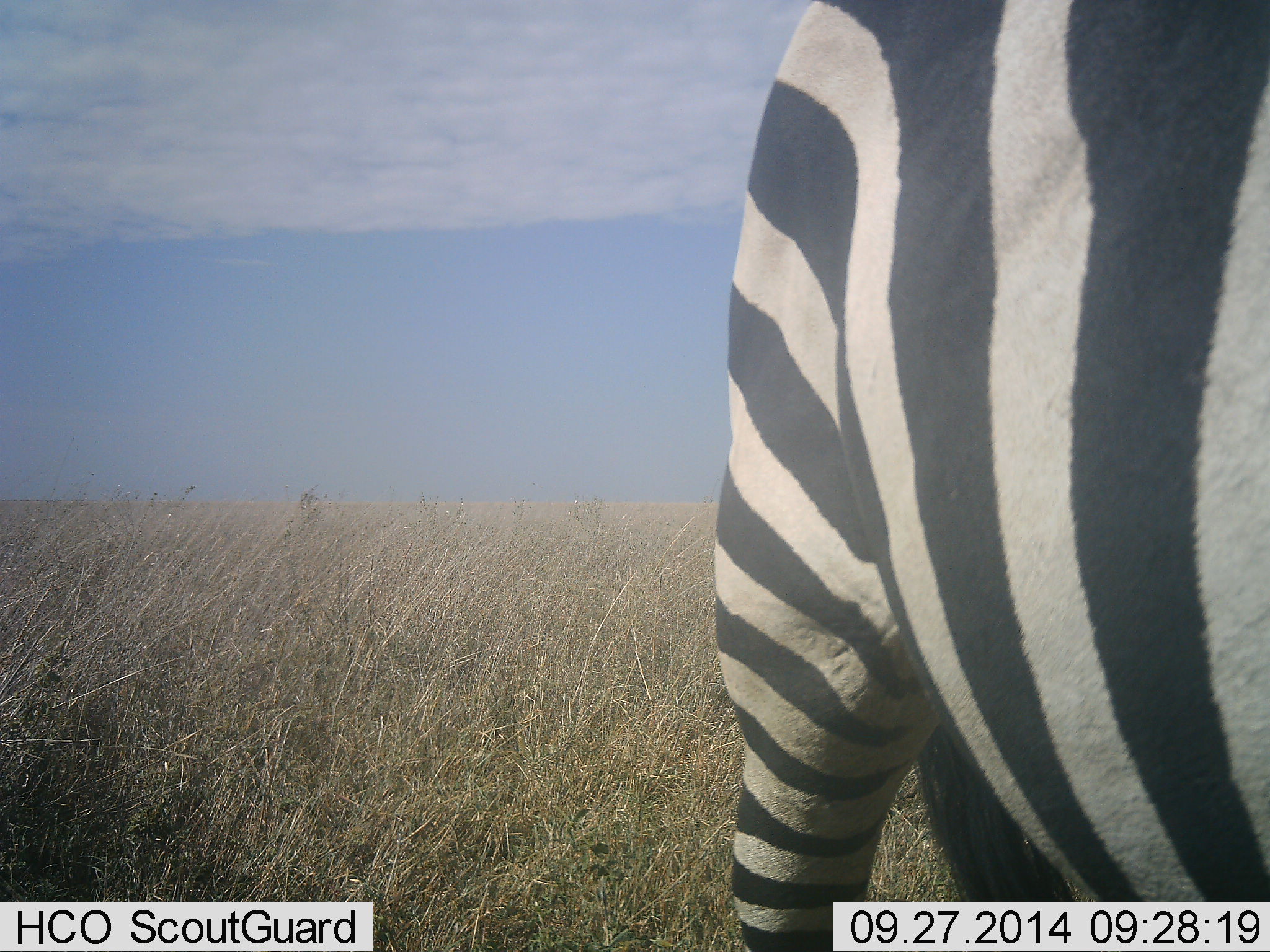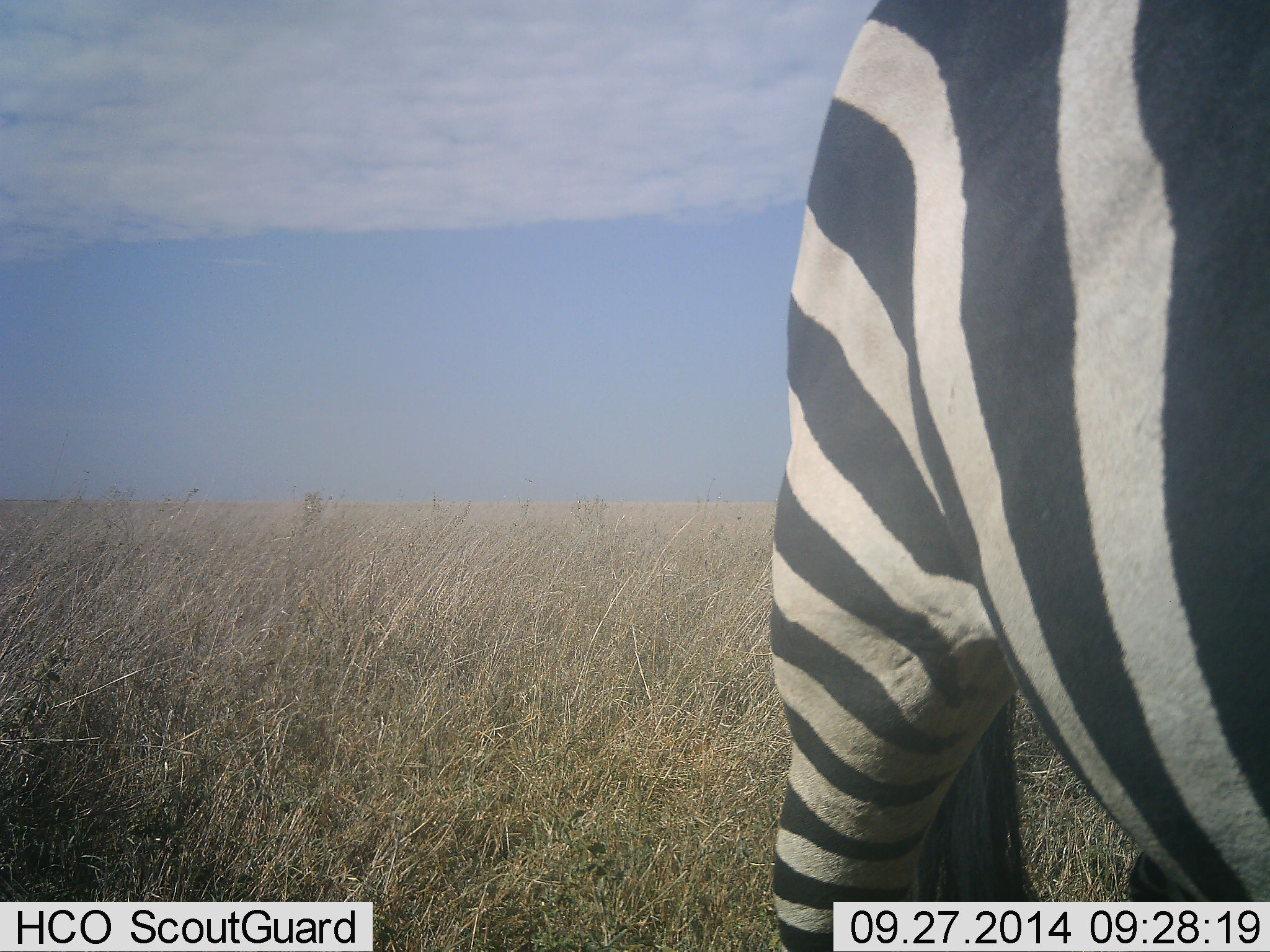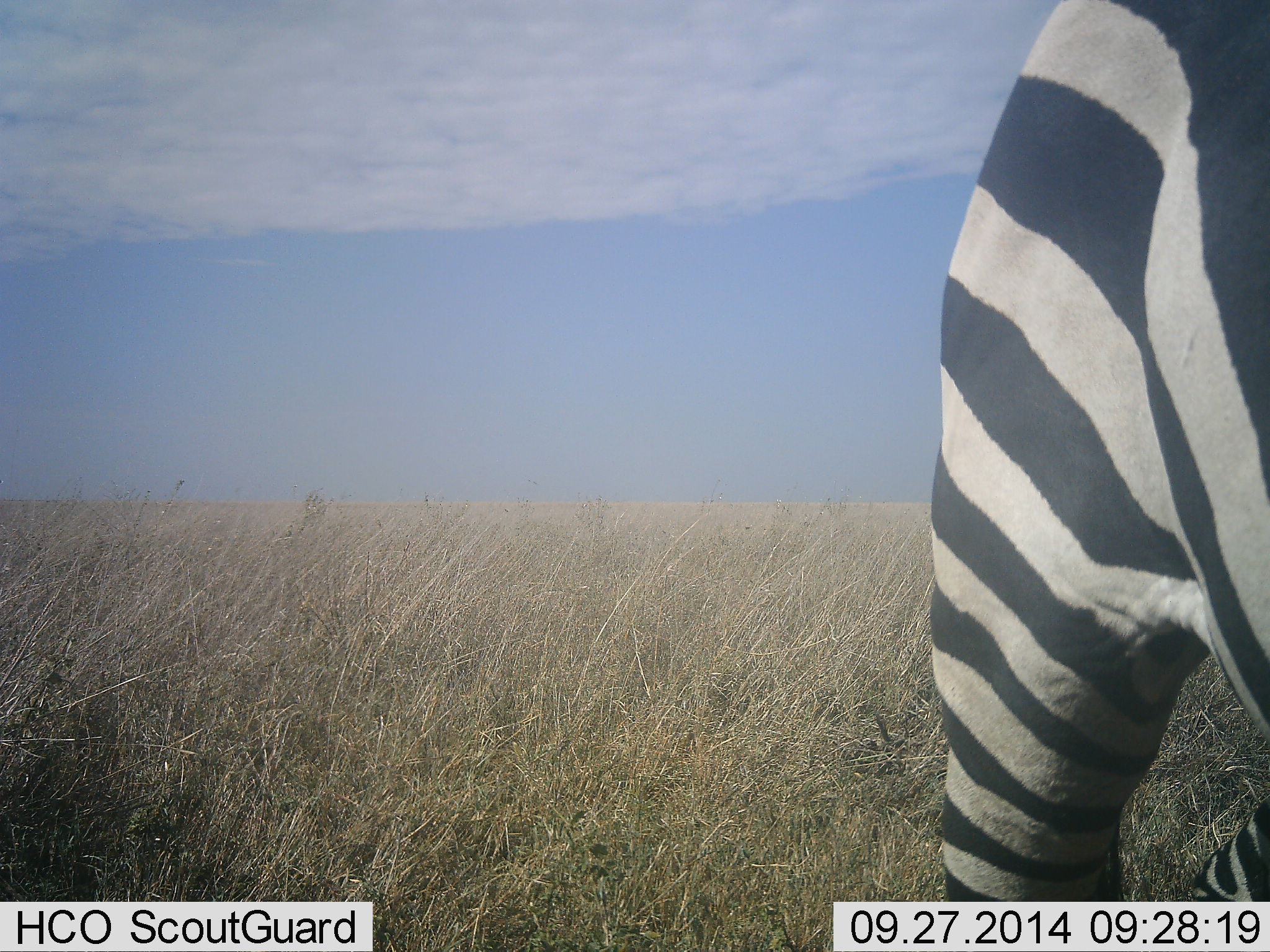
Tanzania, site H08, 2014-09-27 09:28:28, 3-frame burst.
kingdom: Animalia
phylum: Chordata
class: Mammalia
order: Perissodactyla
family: Equidae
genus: Equus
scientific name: Equus quagga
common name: plains zebra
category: zebra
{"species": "zebra (plains zebra) (Equus quagga)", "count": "1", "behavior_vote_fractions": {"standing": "70%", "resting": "0%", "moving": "30%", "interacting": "0%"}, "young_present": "0%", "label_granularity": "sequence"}